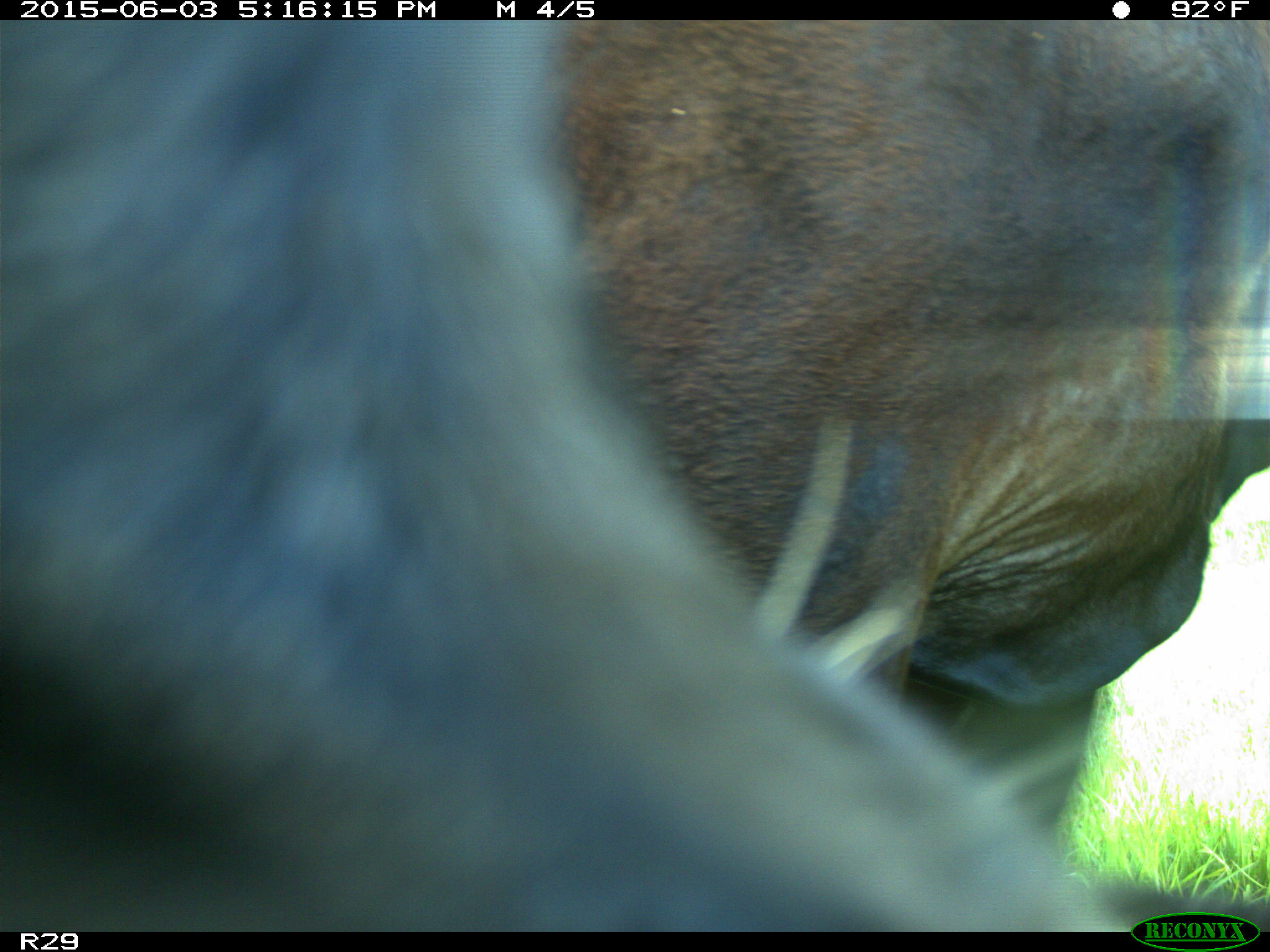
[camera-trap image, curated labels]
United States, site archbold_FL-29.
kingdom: Animalia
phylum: Chordata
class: Mammalia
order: Artiodactyla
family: Bovidae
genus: Bos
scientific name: Bos taurus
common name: domestic cow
Bos taurus (domestic cow).